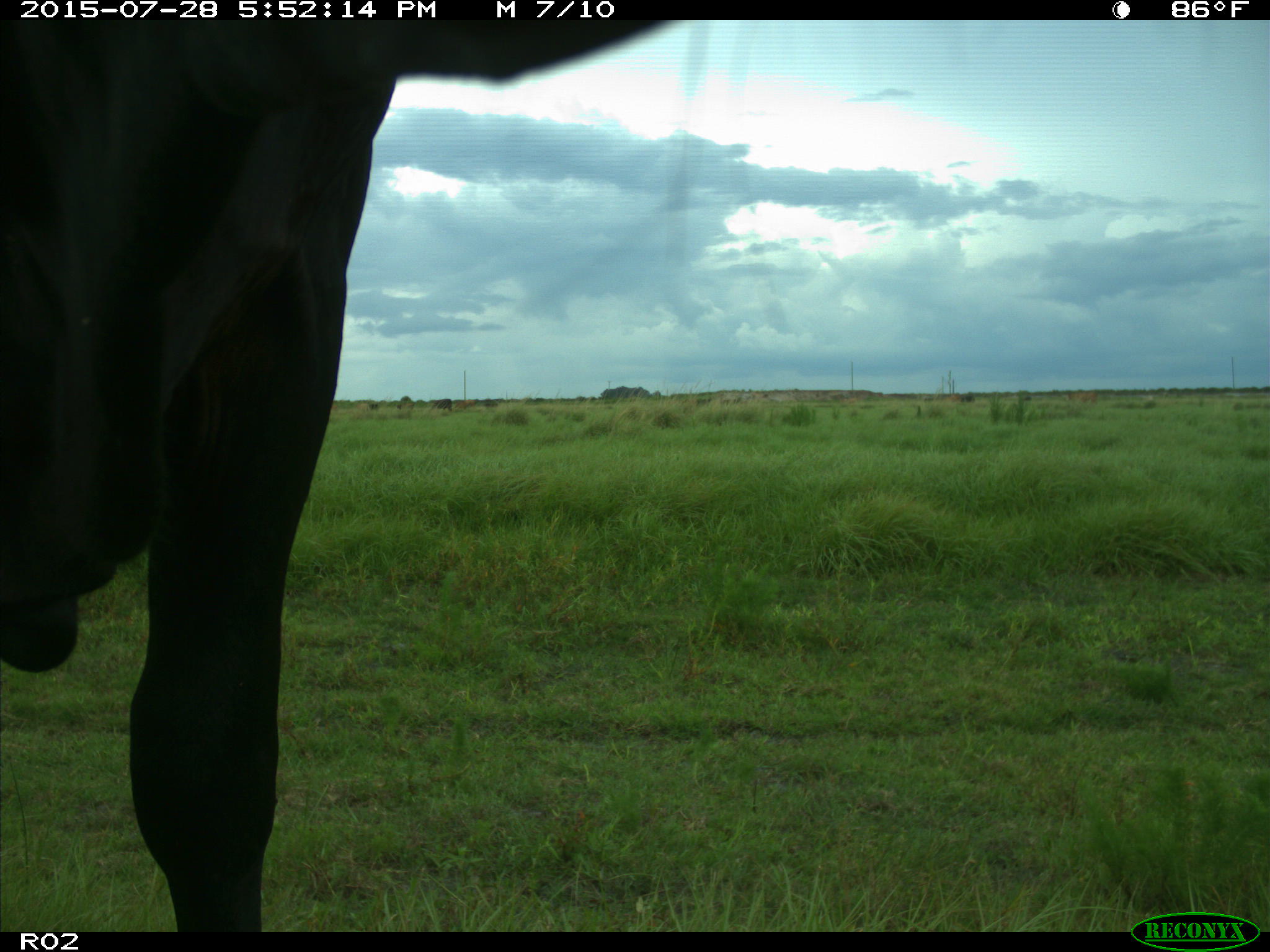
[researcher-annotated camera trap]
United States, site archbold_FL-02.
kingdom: Animalia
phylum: Chordata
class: Mammalia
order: Artiodactyla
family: Bovidae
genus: Bos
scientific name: Bos taurus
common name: domestic cow